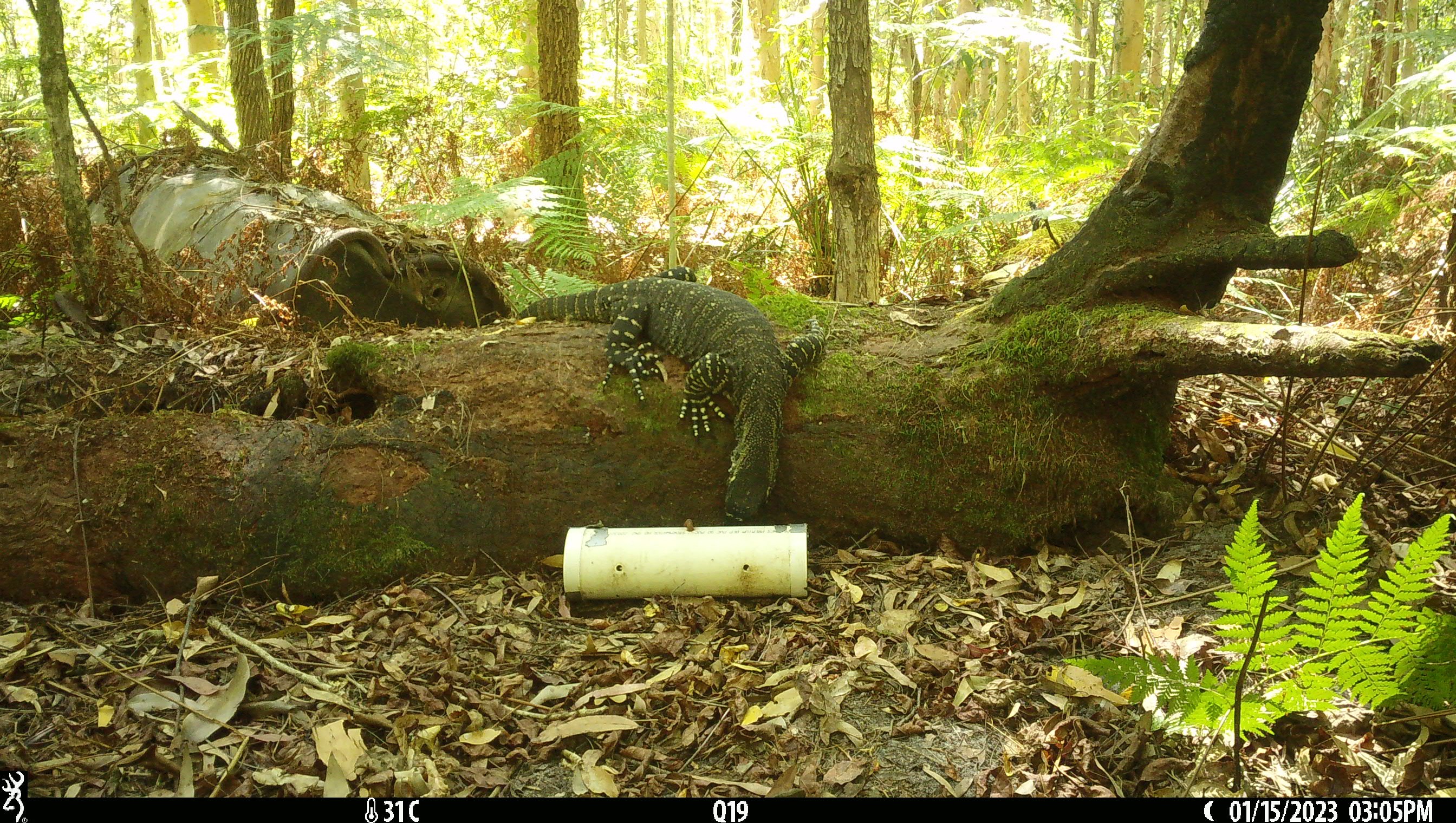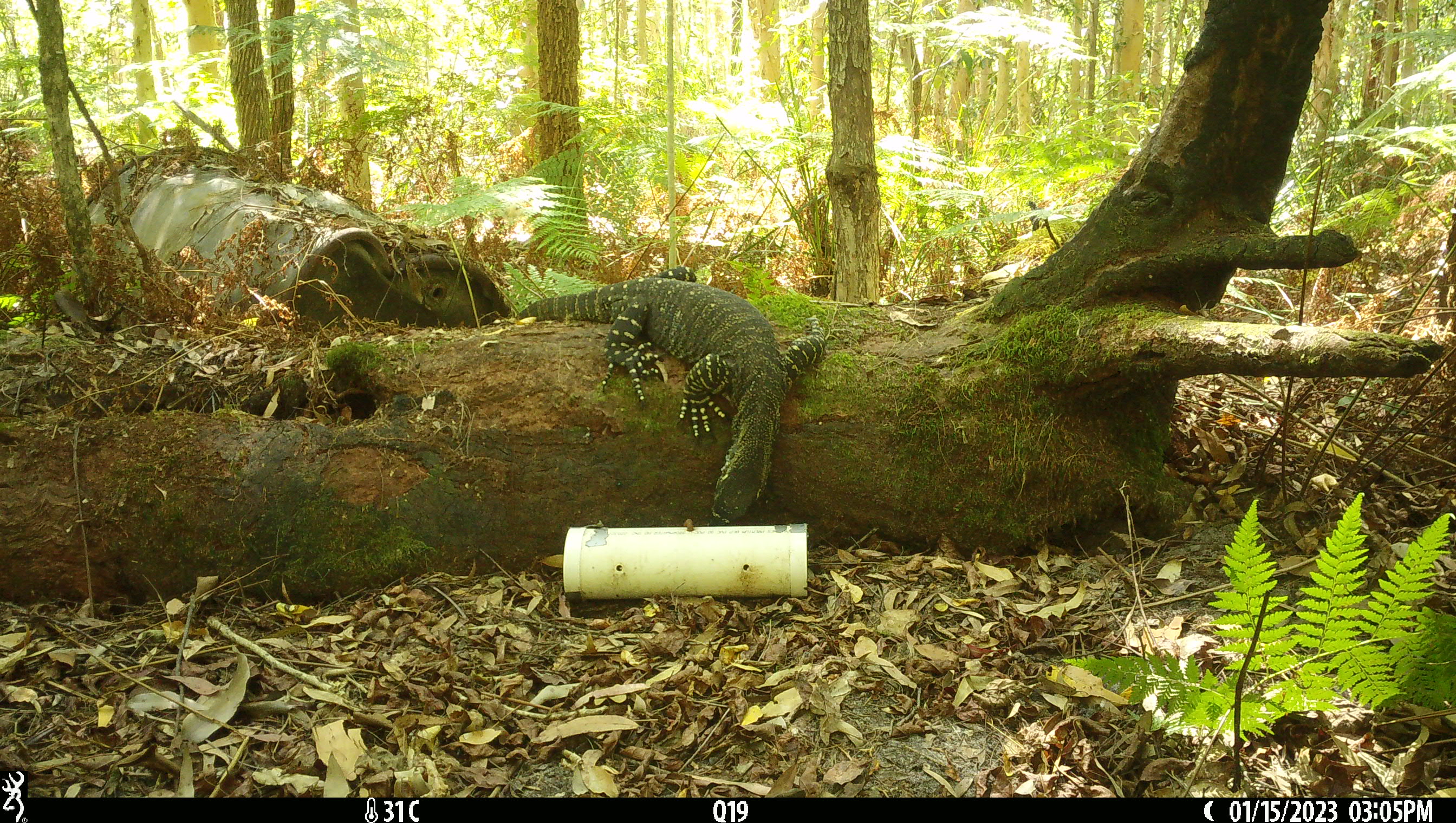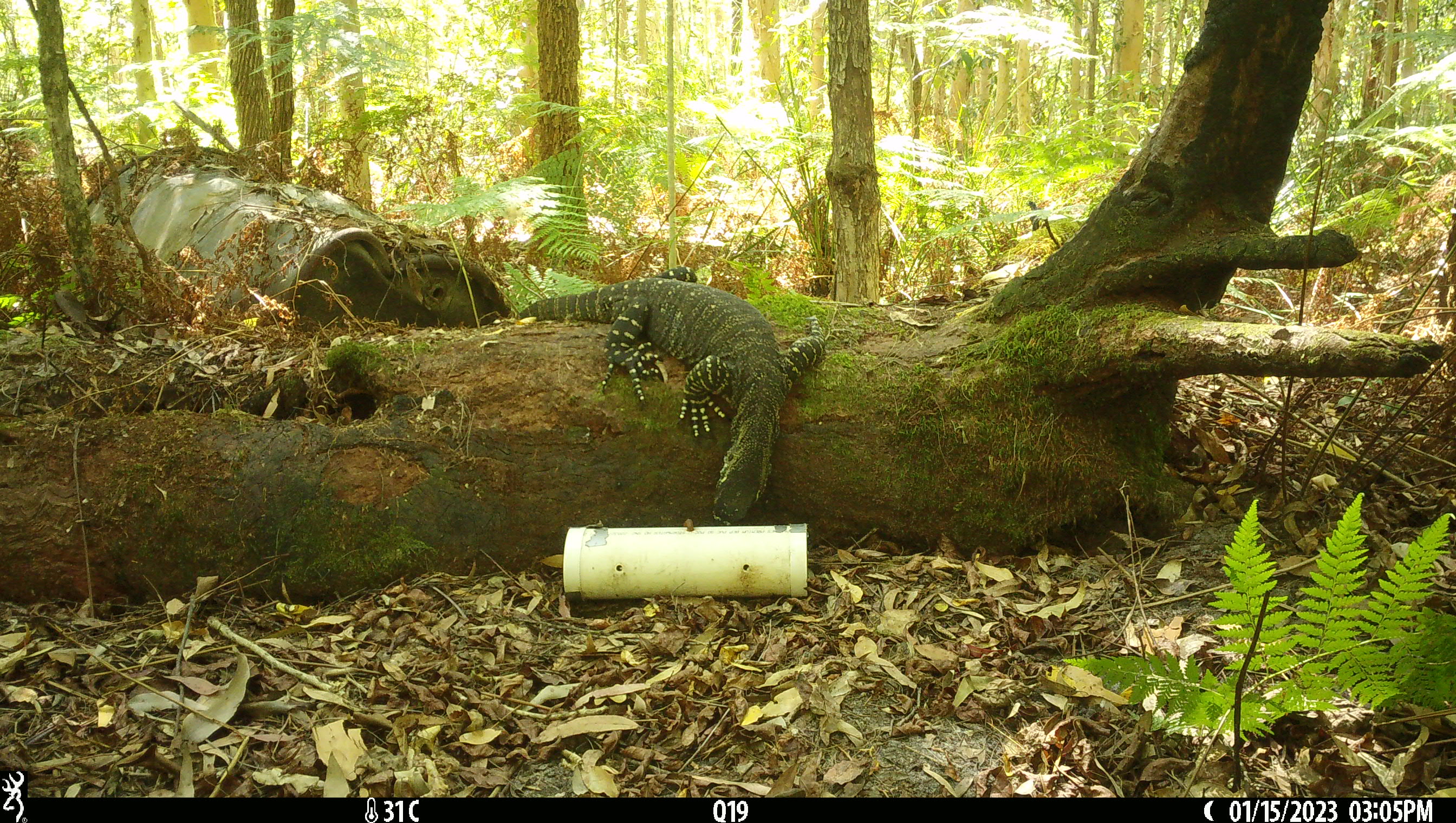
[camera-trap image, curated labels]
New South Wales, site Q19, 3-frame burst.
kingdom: Animalia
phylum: Chordata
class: Reptilia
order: Squamata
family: Varanidae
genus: Varanus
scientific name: Varanus varius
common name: lace monitor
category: goanna